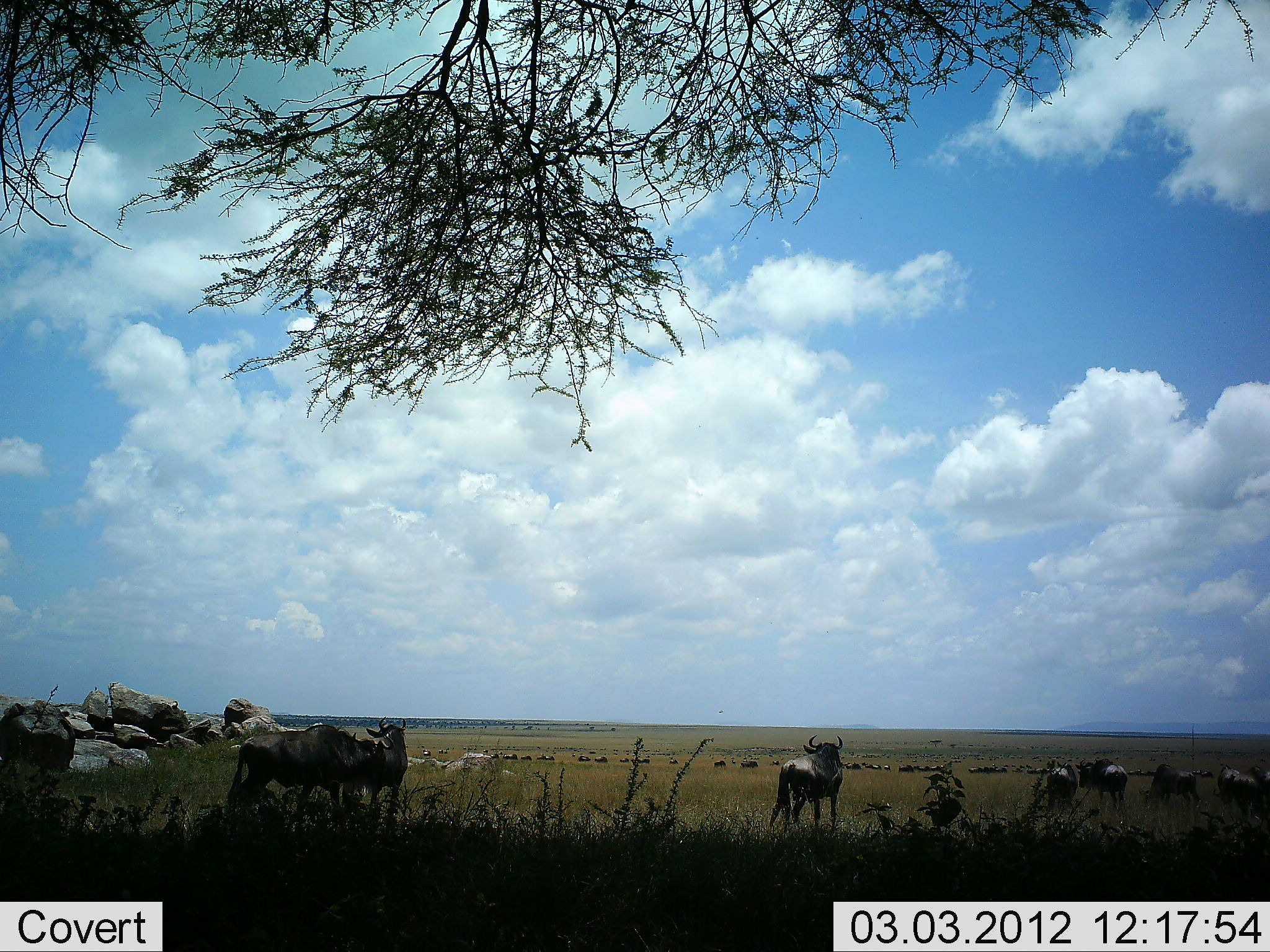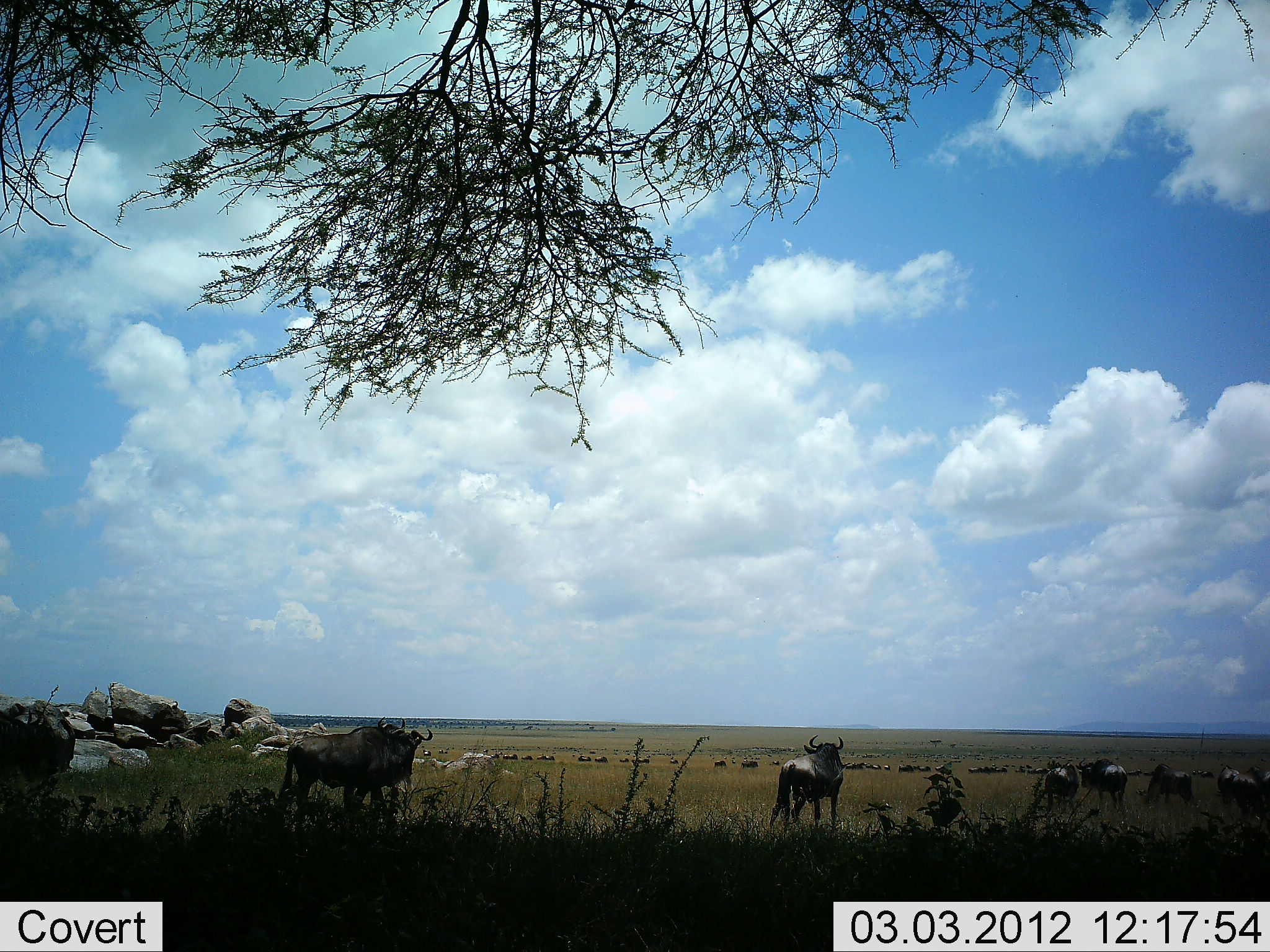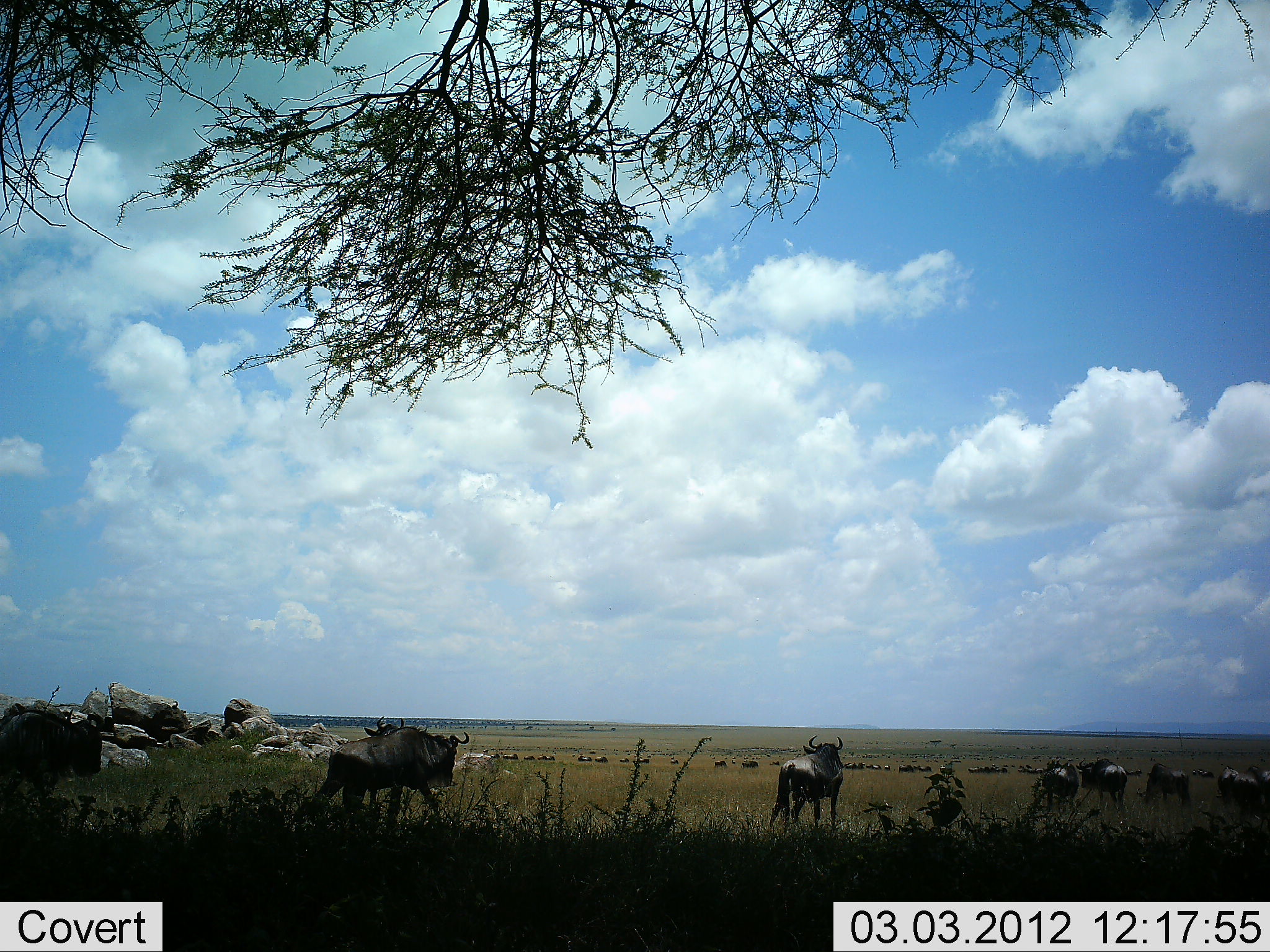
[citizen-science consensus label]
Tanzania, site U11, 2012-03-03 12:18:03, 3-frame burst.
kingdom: Animalia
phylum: Chordata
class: Mammalia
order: Artiodactyla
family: Bovidae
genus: Connochaetes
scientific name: Connochaetes taurinus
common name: blue wildebeest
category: wildebeest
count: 11-50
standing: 77%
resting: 14%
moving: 73%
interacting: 9%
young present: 5%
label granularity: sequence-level